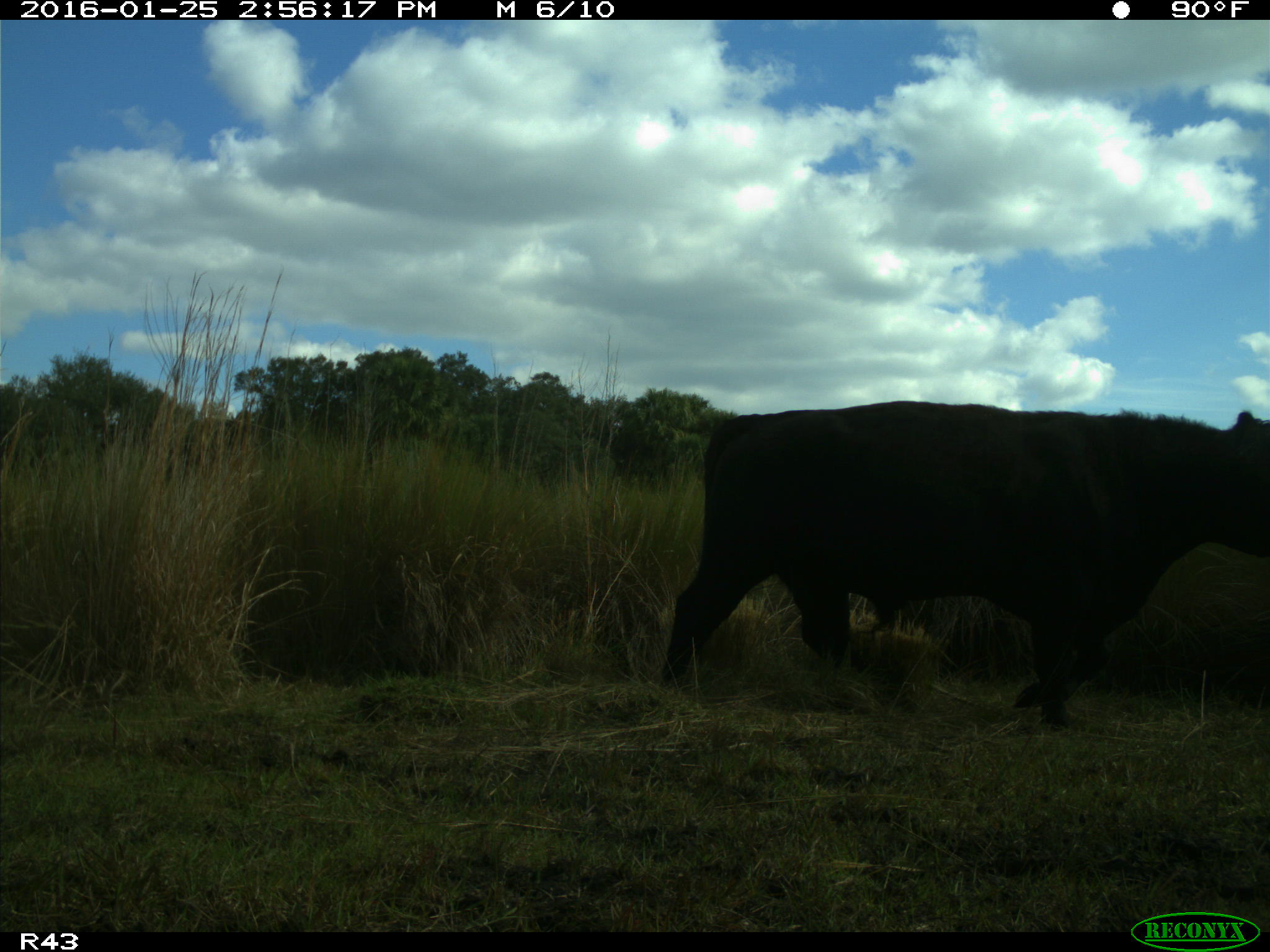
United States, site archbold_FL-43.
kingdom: Animalia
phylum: Chordata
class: Mammalia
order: Artiodactyla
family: Bovidae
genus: Bos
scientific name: Bos taurus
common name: domestic cow